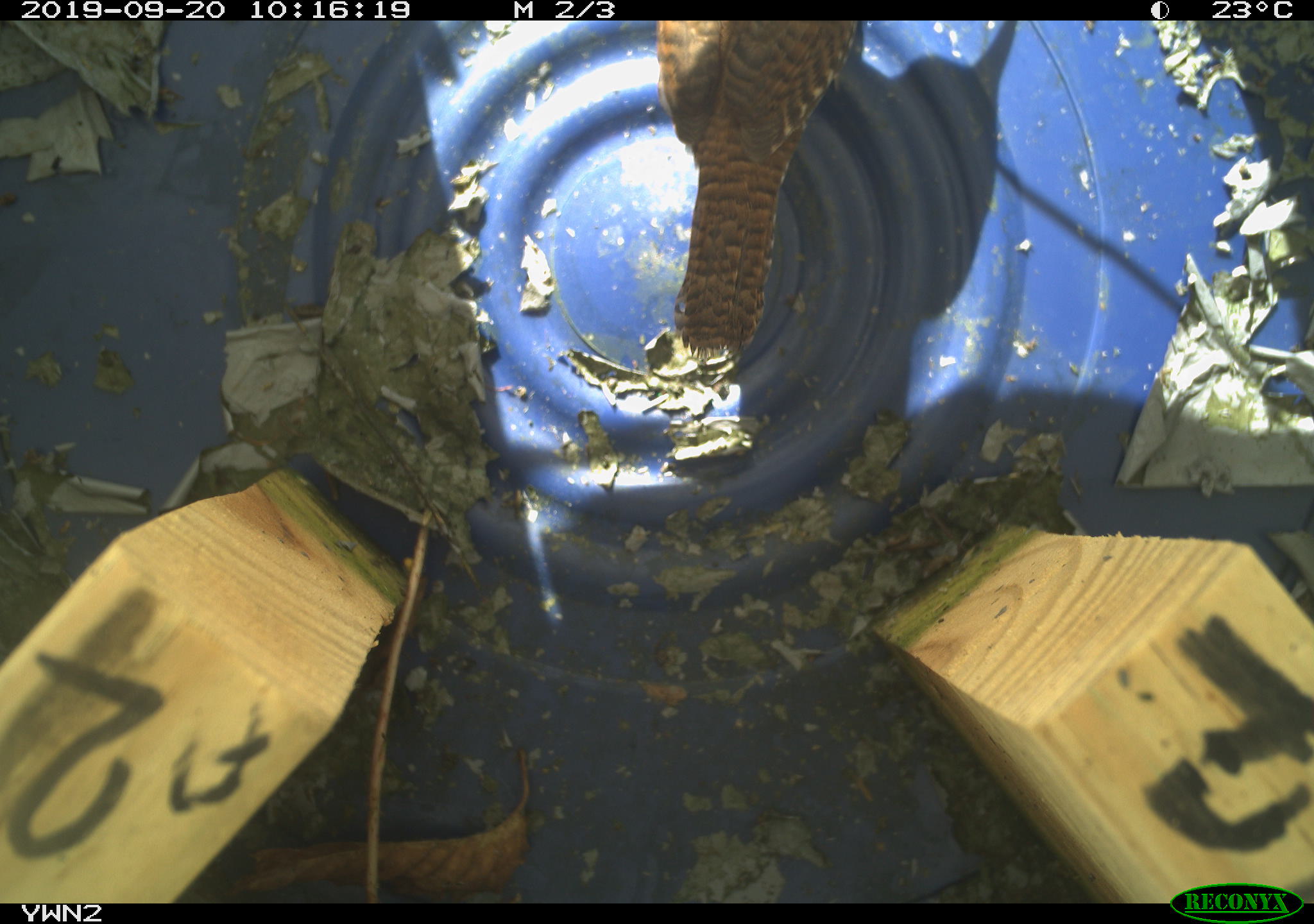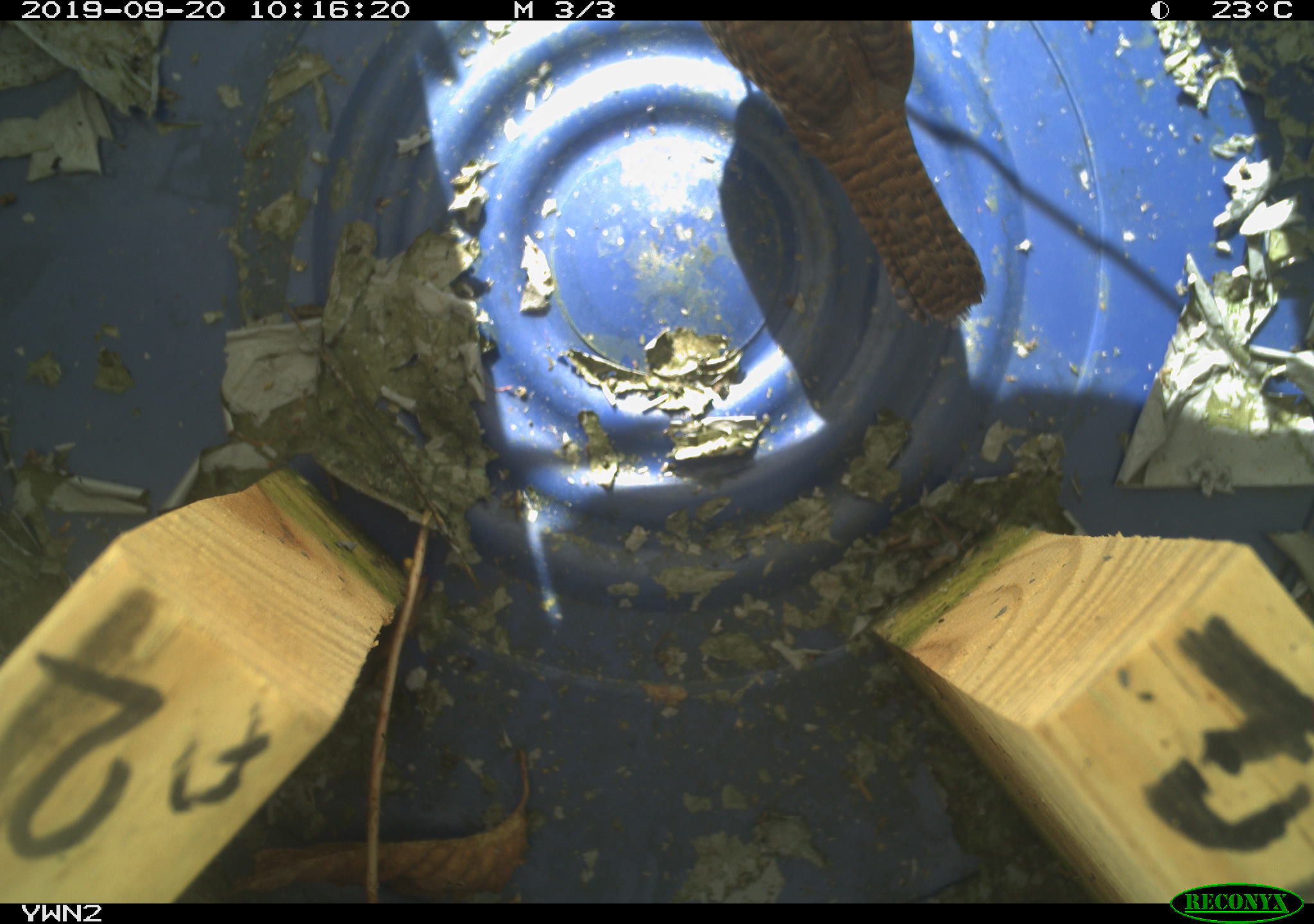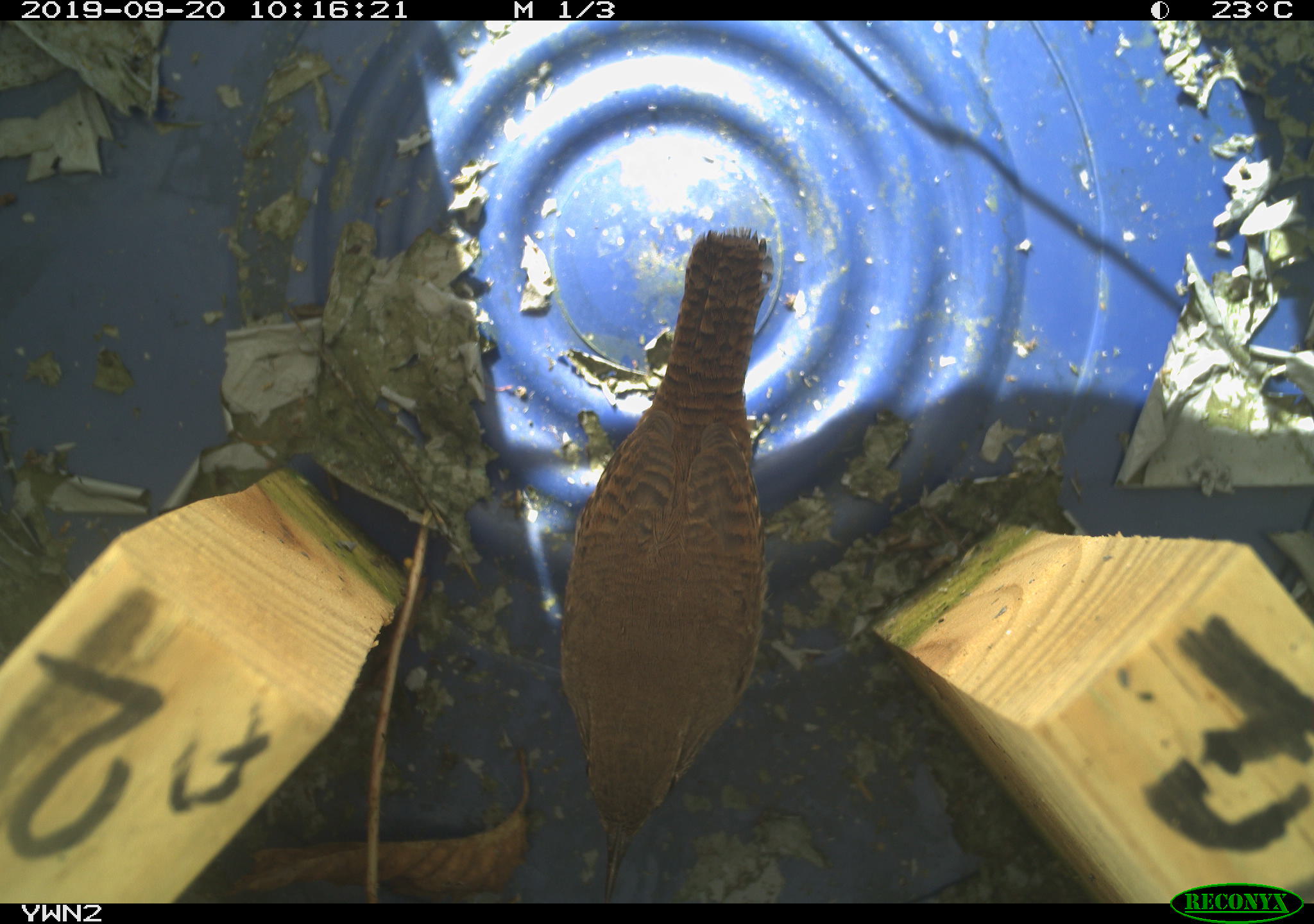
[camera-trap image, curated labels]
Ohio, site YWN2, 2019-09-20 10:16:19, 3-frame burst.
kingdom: Animalia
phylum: Chordata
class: Aves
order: Passeriformes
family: Troglodytidae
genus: Troglodytes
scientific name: Troglodytes aedon aedon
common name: northern house wren